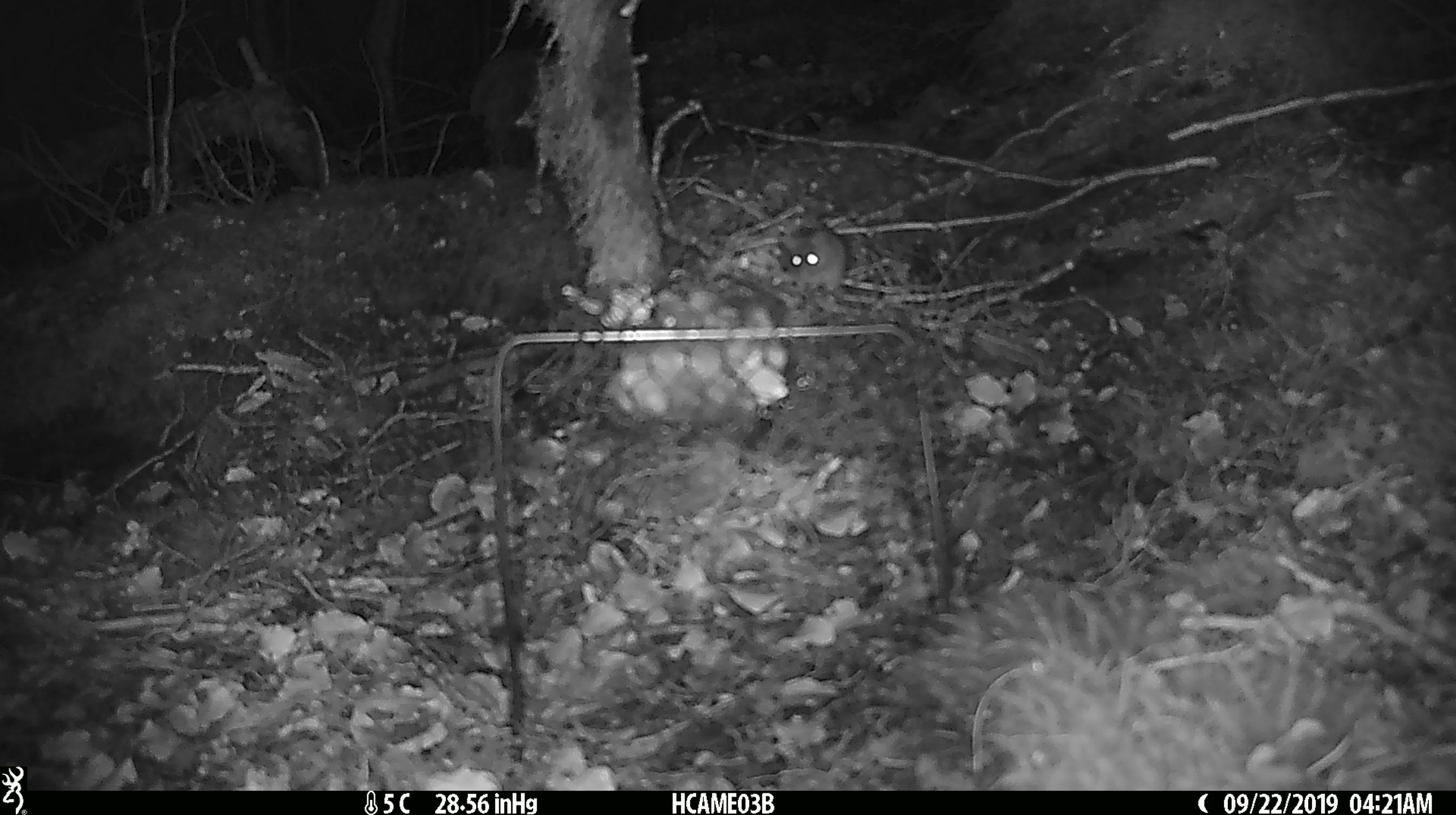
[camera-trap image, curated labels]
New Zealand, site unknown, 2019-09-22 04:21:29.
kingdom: Animalia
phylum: Chordata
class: Mammalia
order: Rodentia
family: Muridae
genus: Mus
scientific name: Mus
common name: mouse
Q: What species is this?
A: Mouse (Mus).